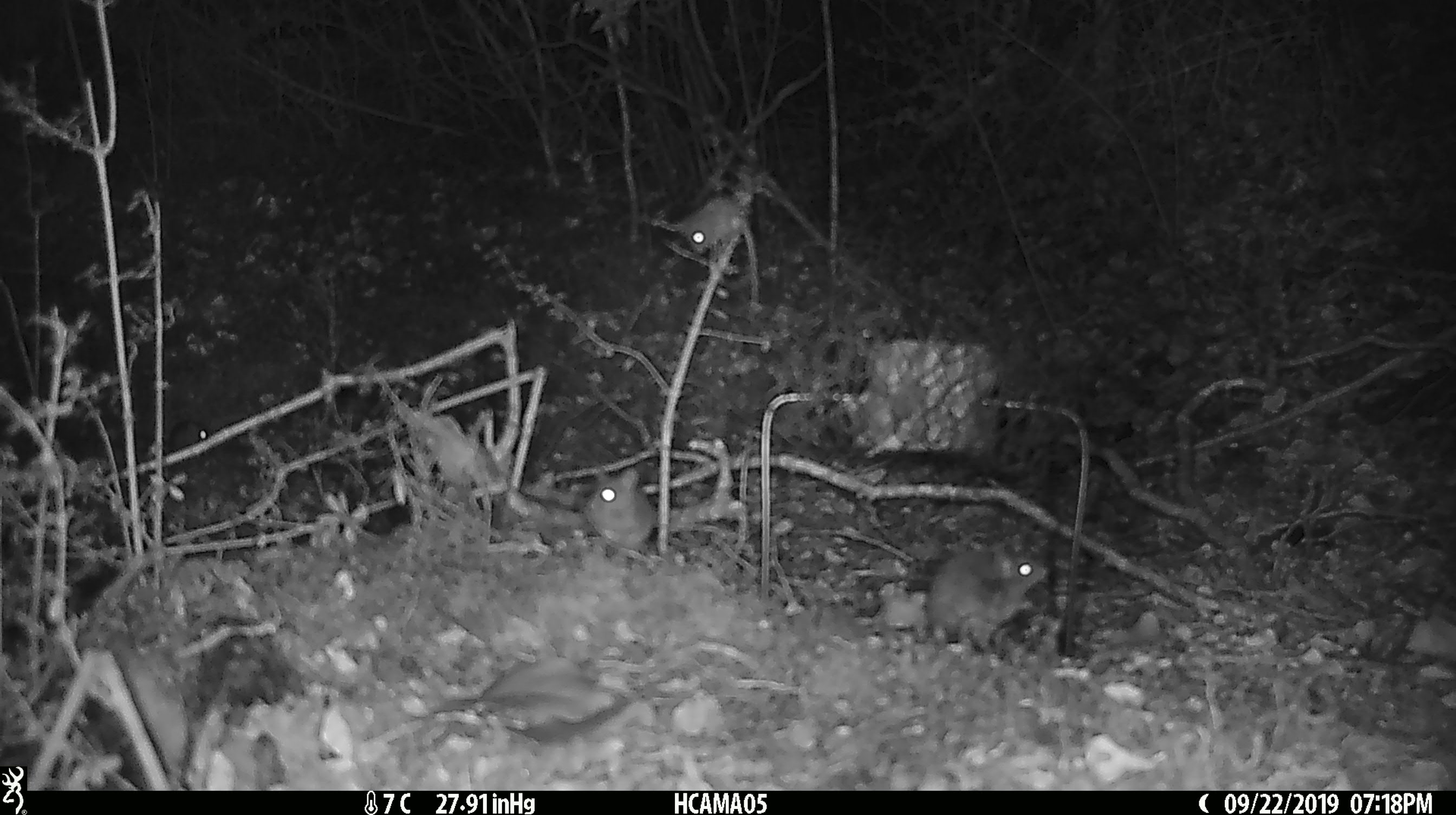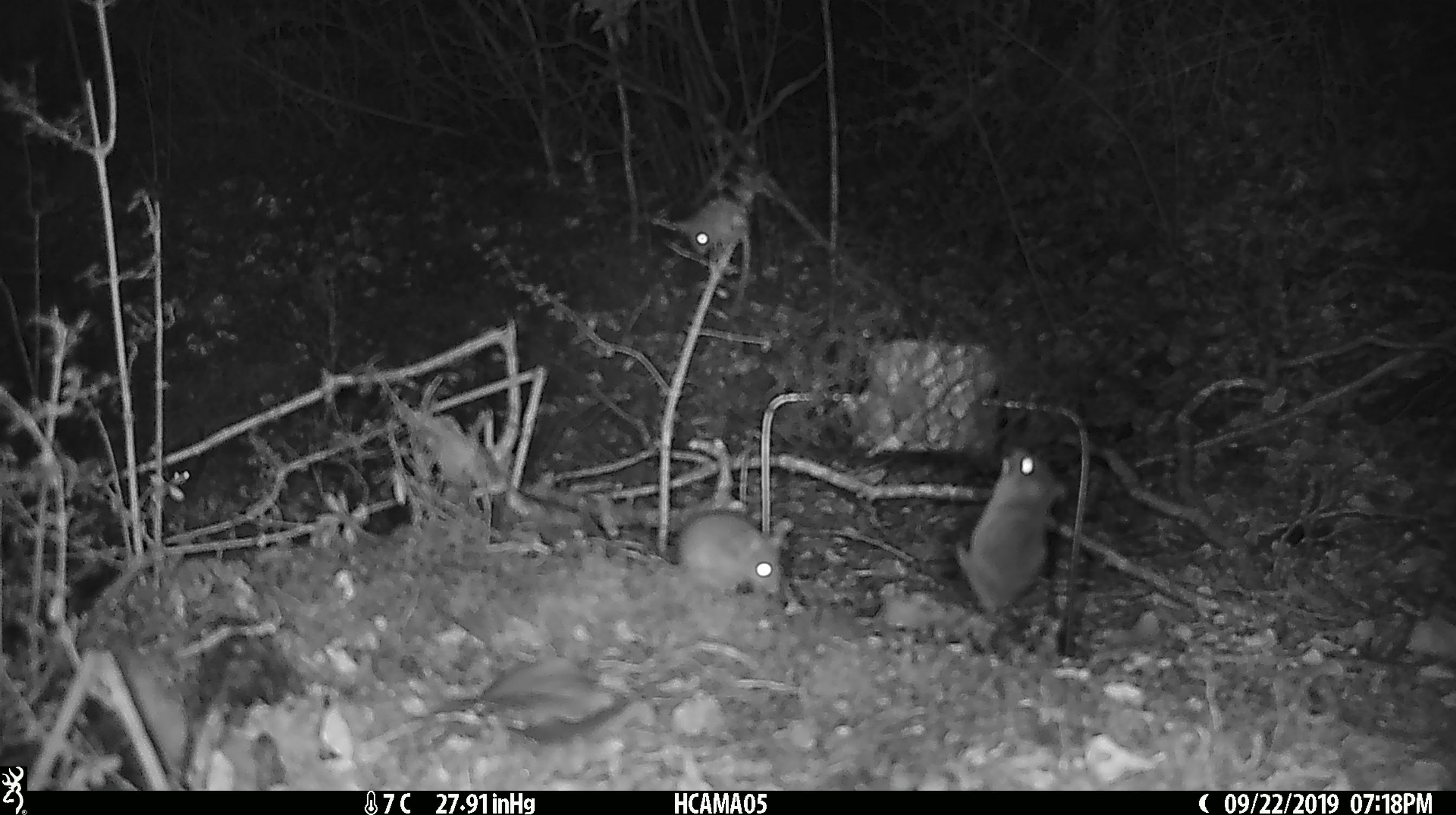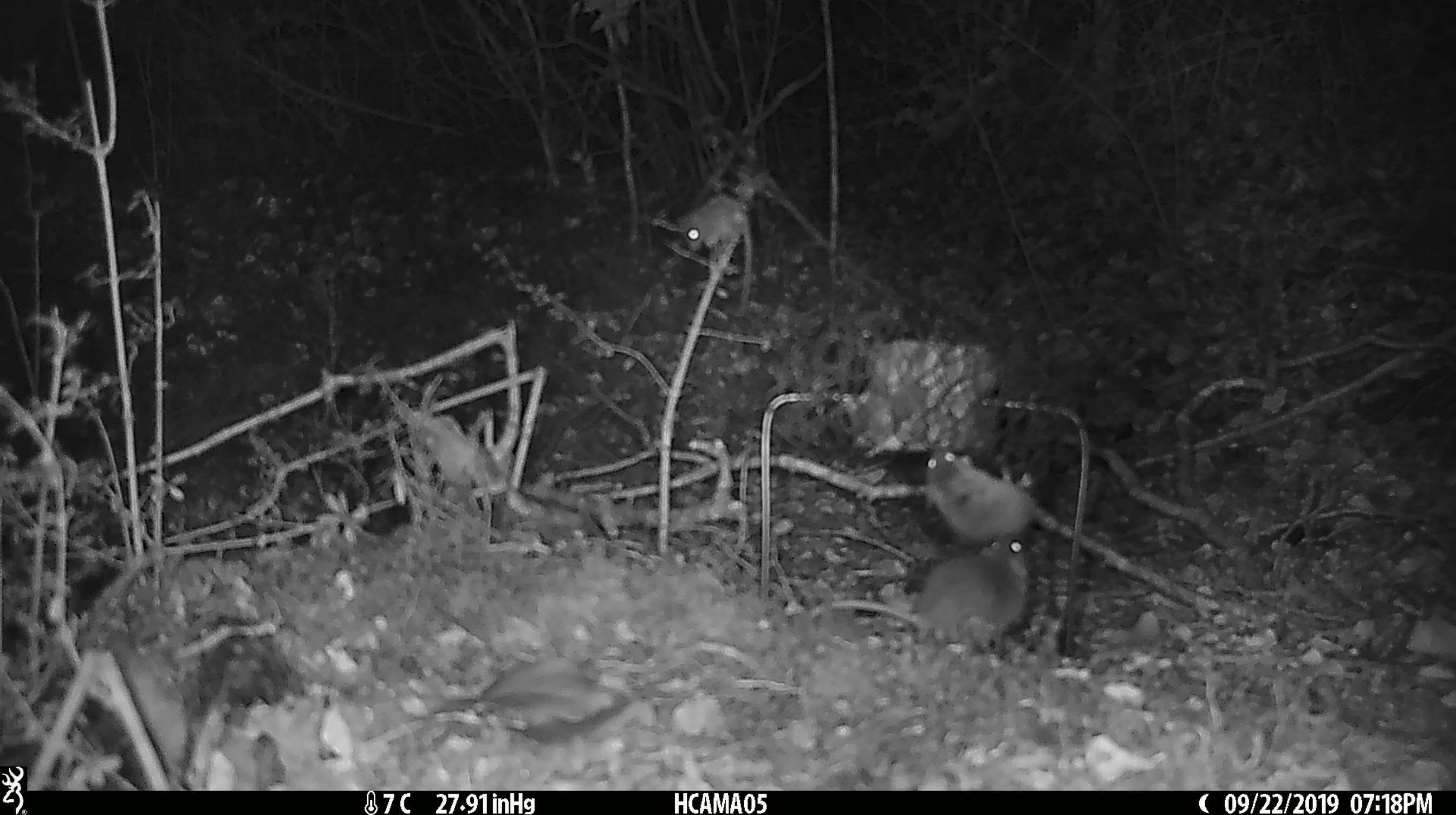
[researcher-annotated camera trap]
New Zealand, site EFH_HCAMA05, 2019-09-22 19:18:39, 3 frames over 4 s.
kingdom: Animalia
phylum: Chordata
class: Mammalia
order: Rodentia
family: Muridae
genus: Mus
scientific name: Mus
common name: mouse